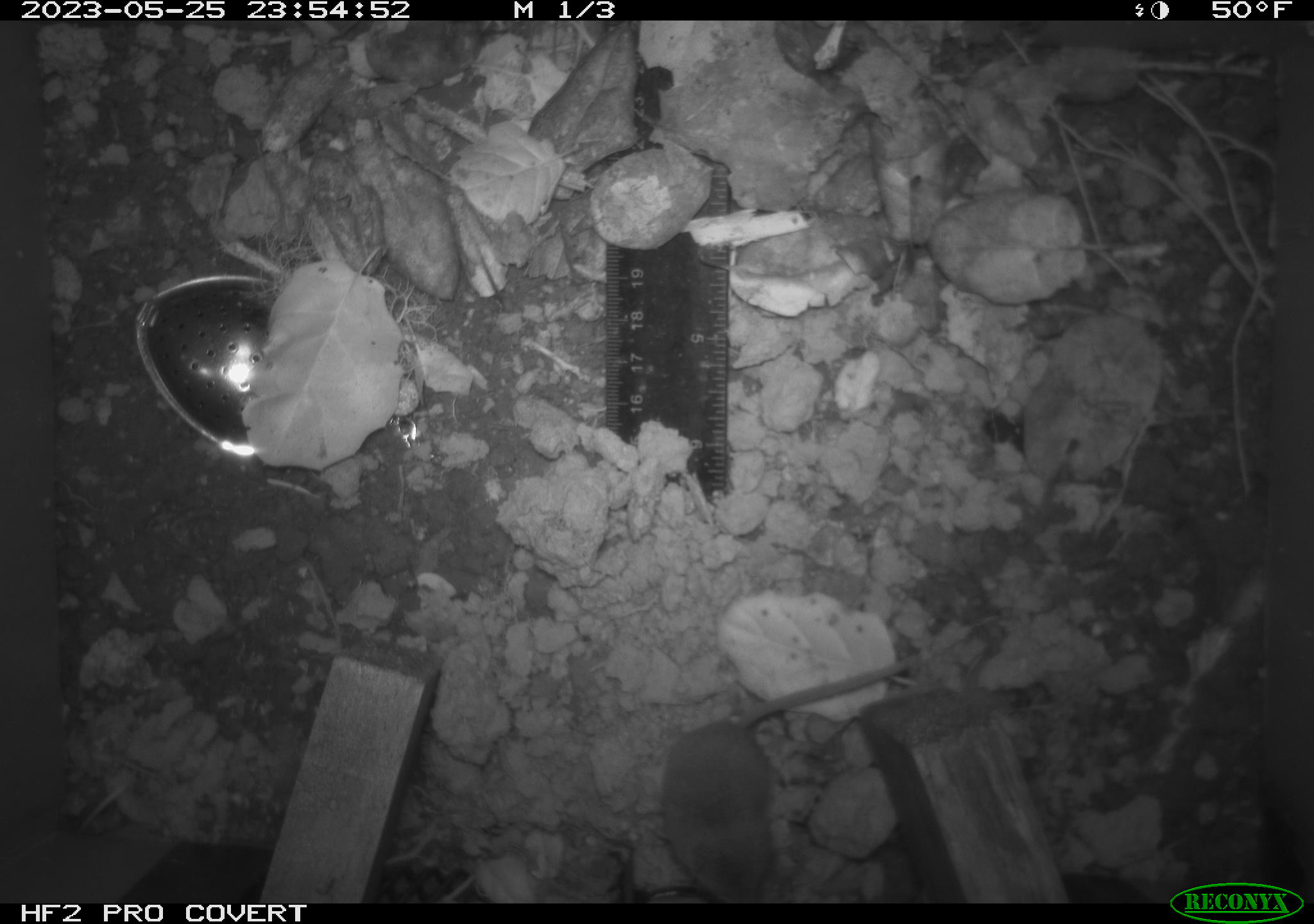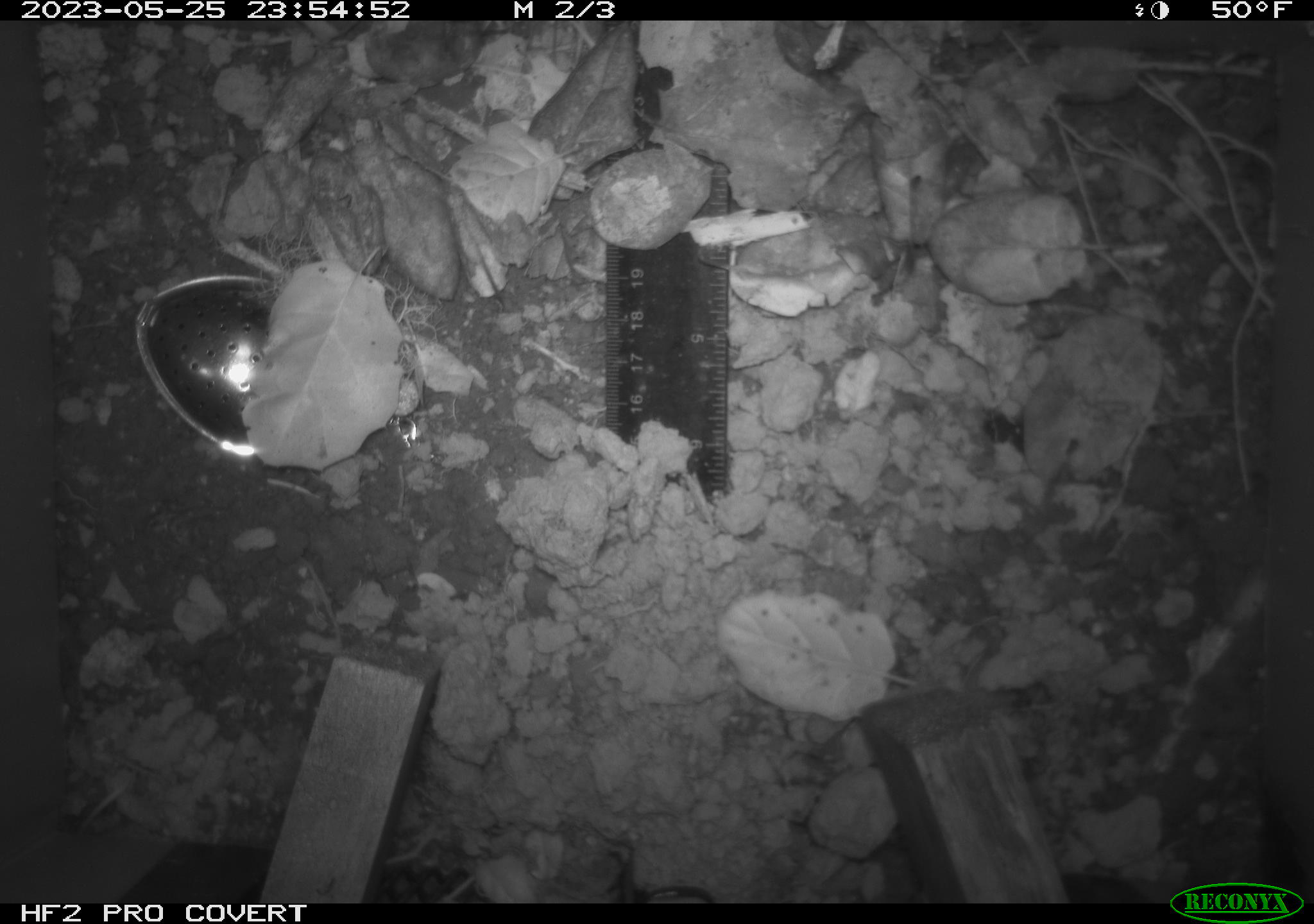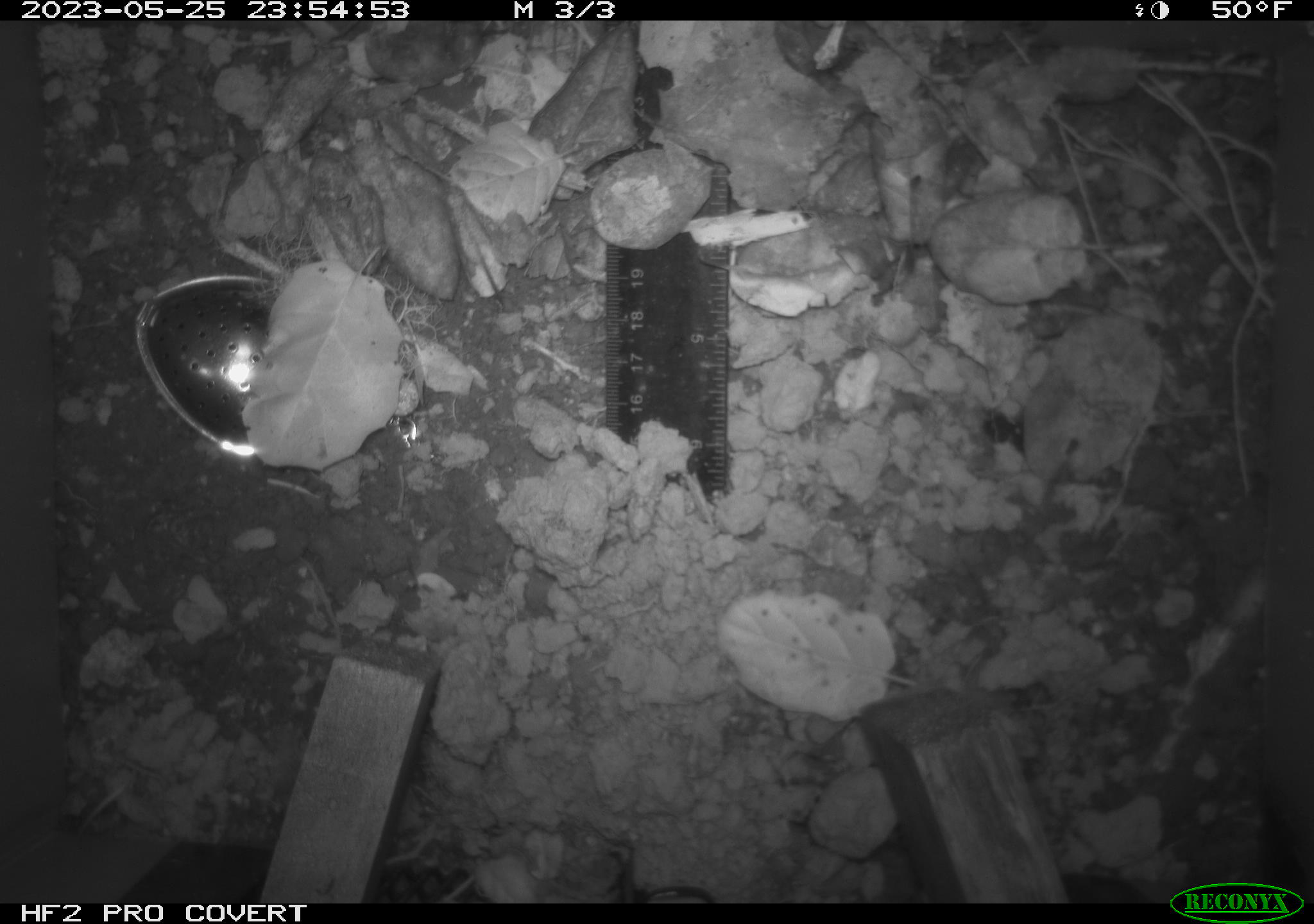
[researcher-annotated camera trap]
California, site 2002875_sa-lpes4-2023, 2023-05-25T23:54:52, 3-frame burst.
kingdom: Animalia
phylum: Chordata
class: Mammalia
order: Eulipotyphla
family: Soricidae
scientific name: Soricidae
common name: shrews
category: soricidae family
Soricidae family (shrews) (Soricidae).